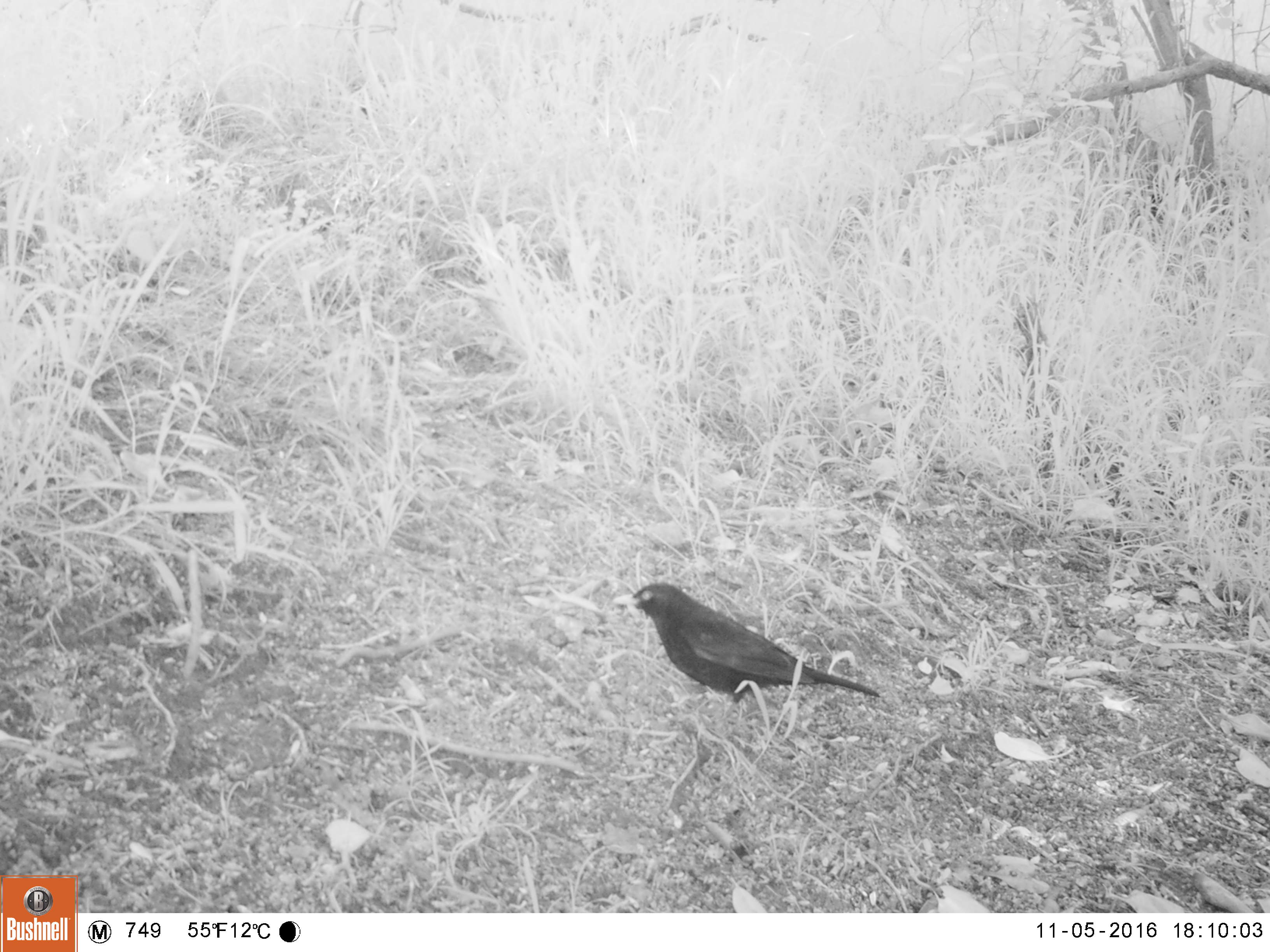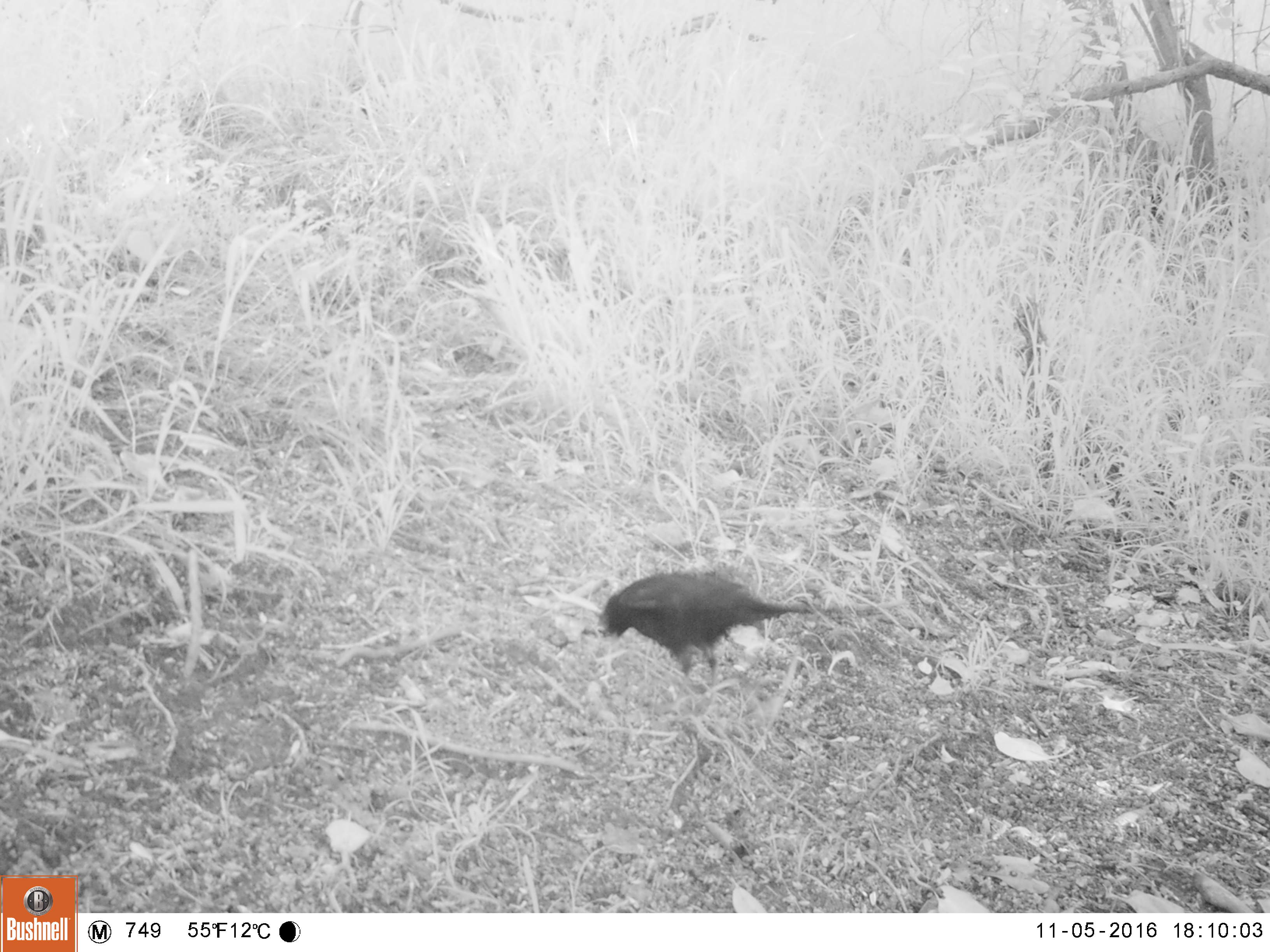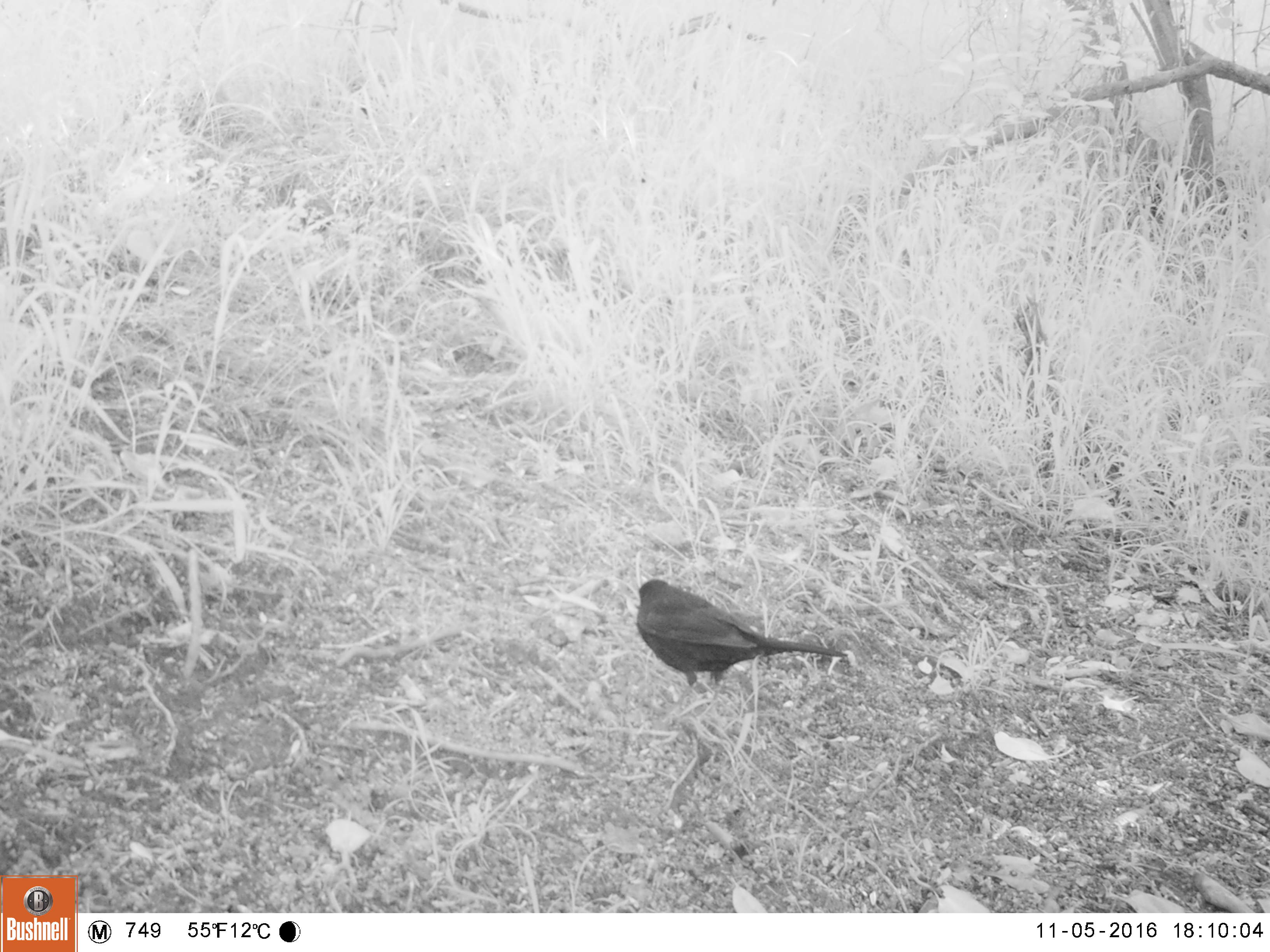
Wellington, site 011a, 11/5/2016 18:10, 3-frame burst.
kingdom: Animalia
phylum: Chordata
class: Aves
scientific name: Aves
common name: bird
Bird (Aves).